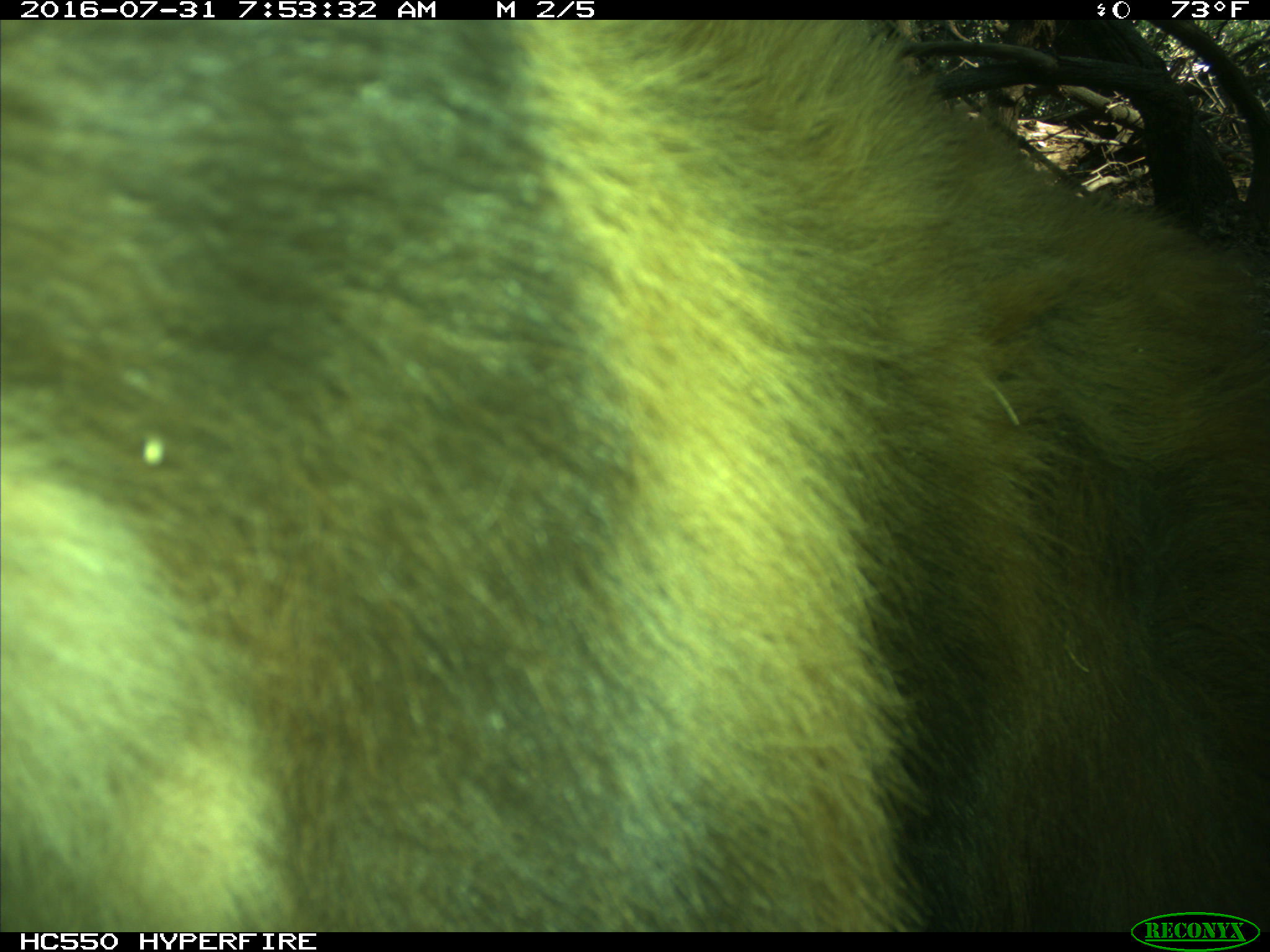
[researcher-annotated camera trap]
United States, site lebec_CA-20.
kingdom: Animalia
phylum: Chordata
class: Mammalia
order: Carnivora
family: Ursidae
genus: Ursus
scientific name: Ursus americanus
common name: american black bear